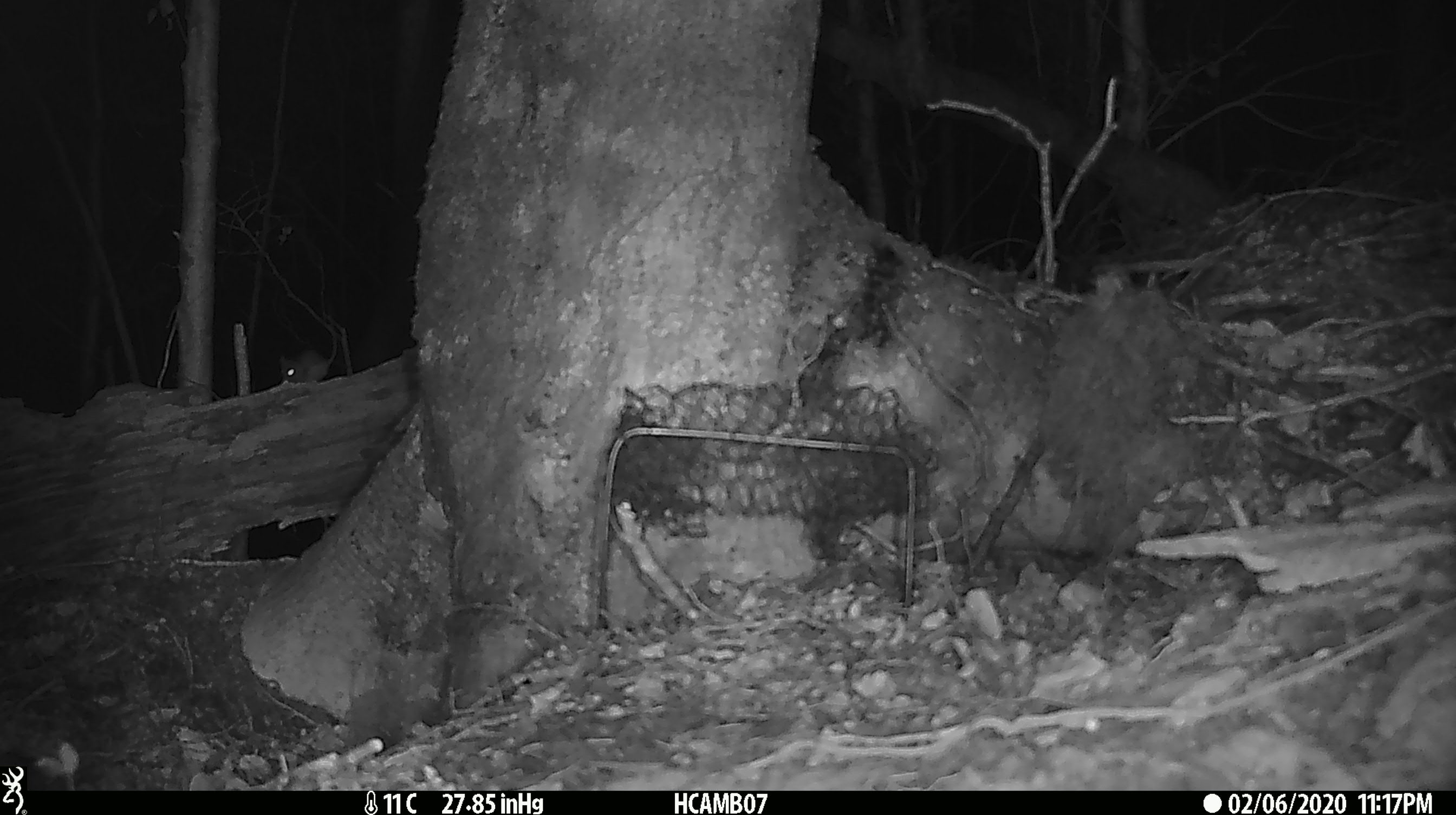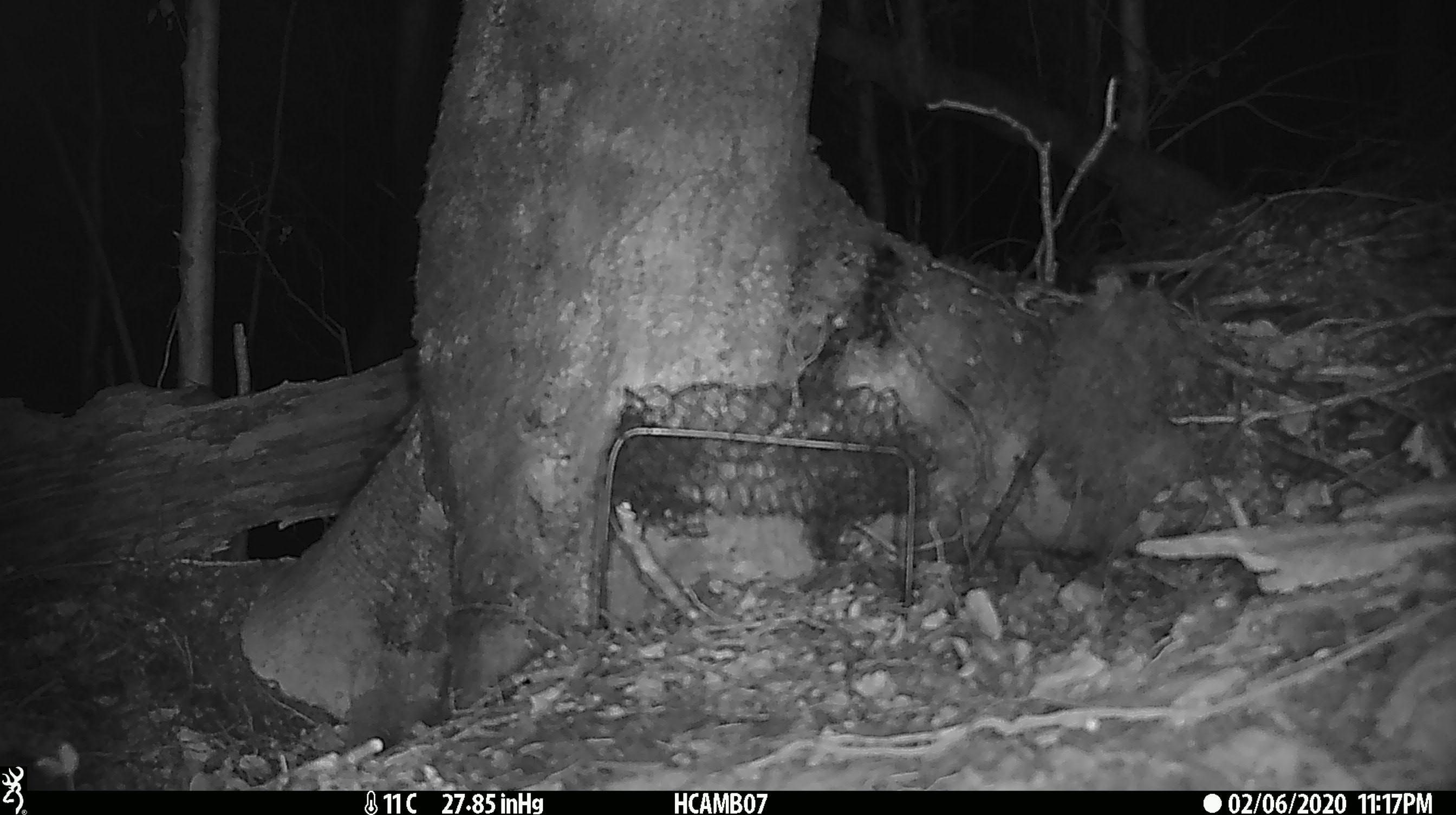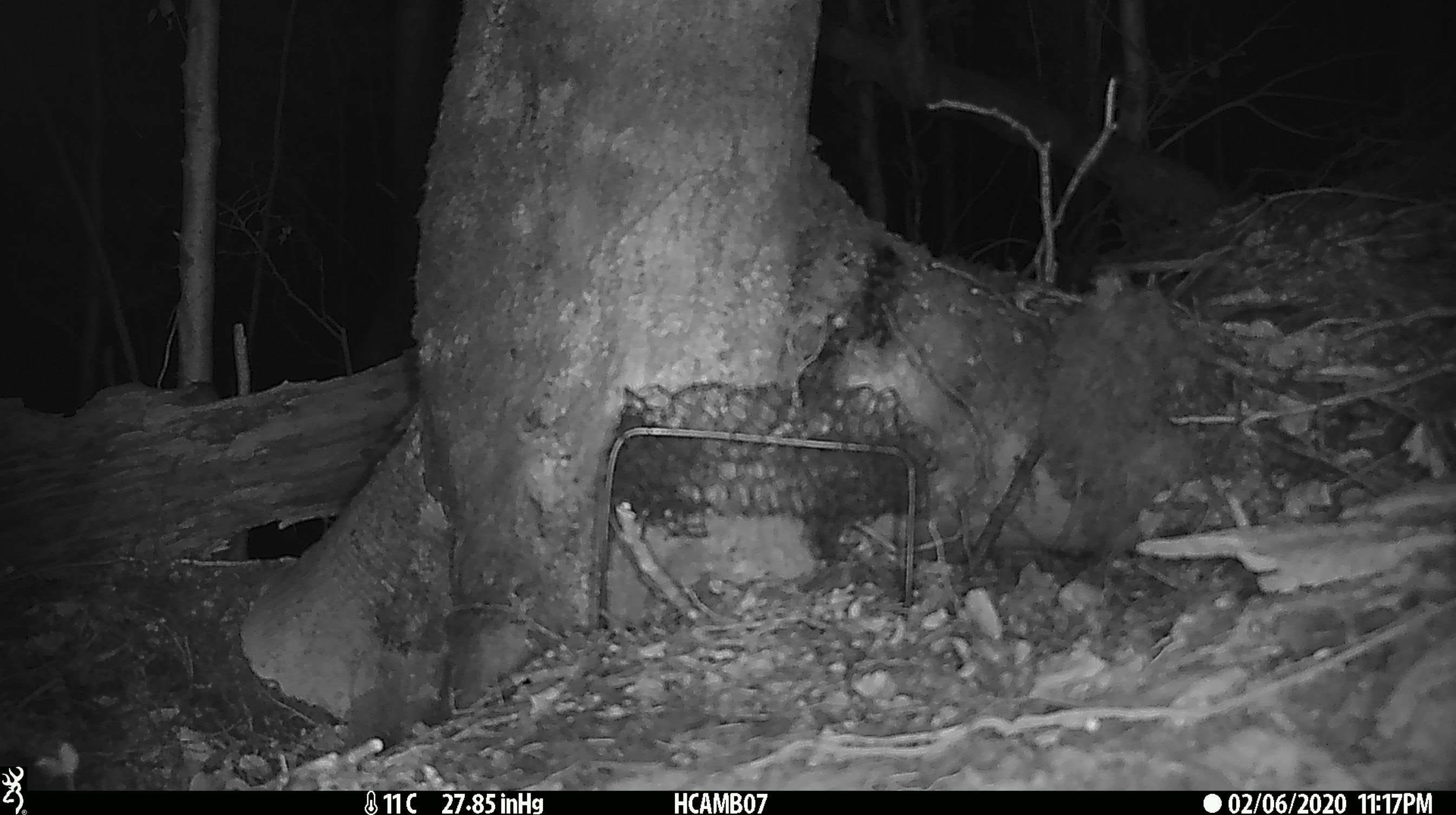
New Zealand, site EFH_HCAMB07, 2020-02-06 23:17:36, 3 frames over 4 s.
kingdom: Animalia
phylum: Chordata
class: Mammalia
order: Rodentia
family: Muridae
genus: Mus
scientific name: Mus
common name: mouse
Mouse (Mus).